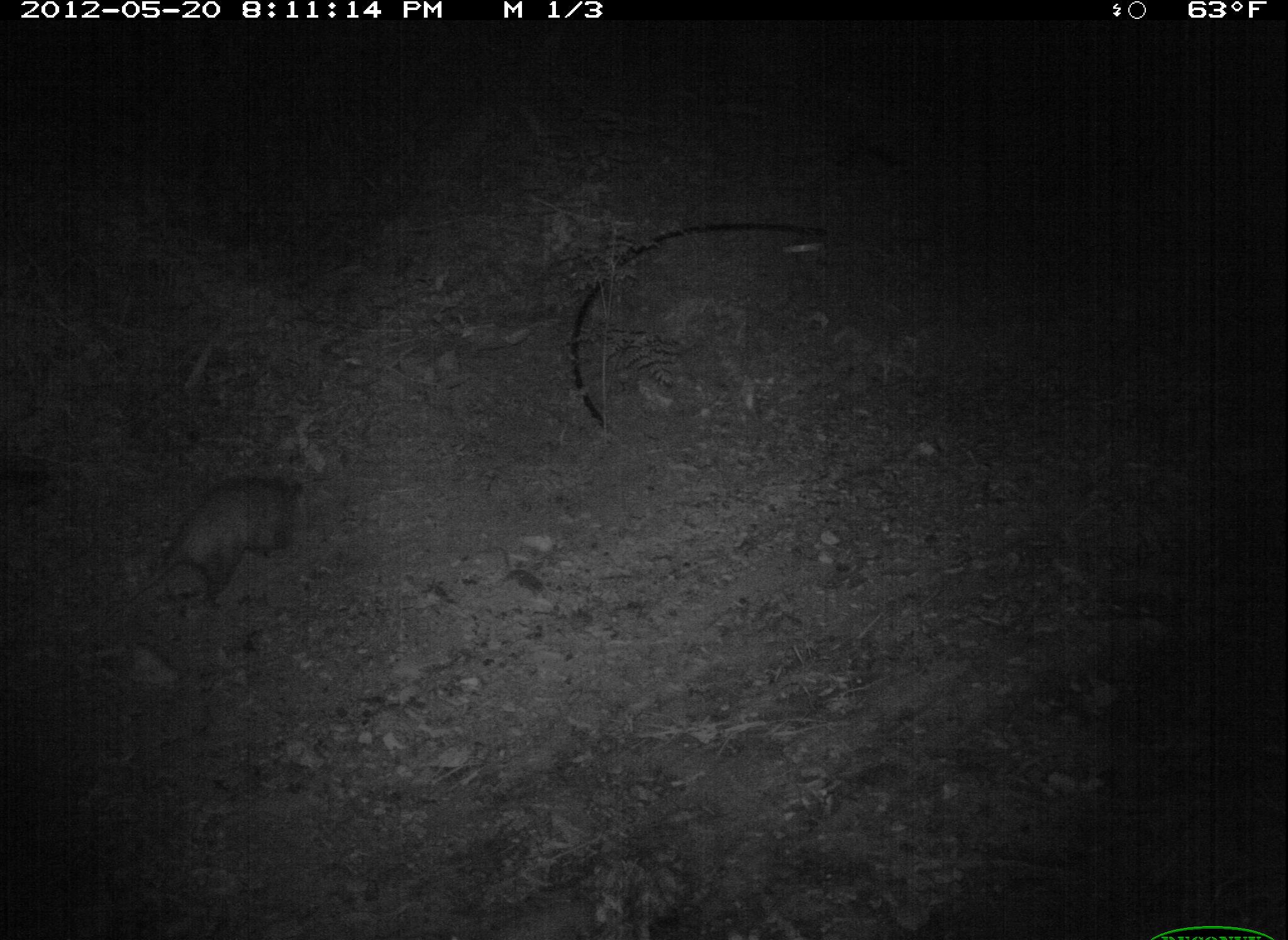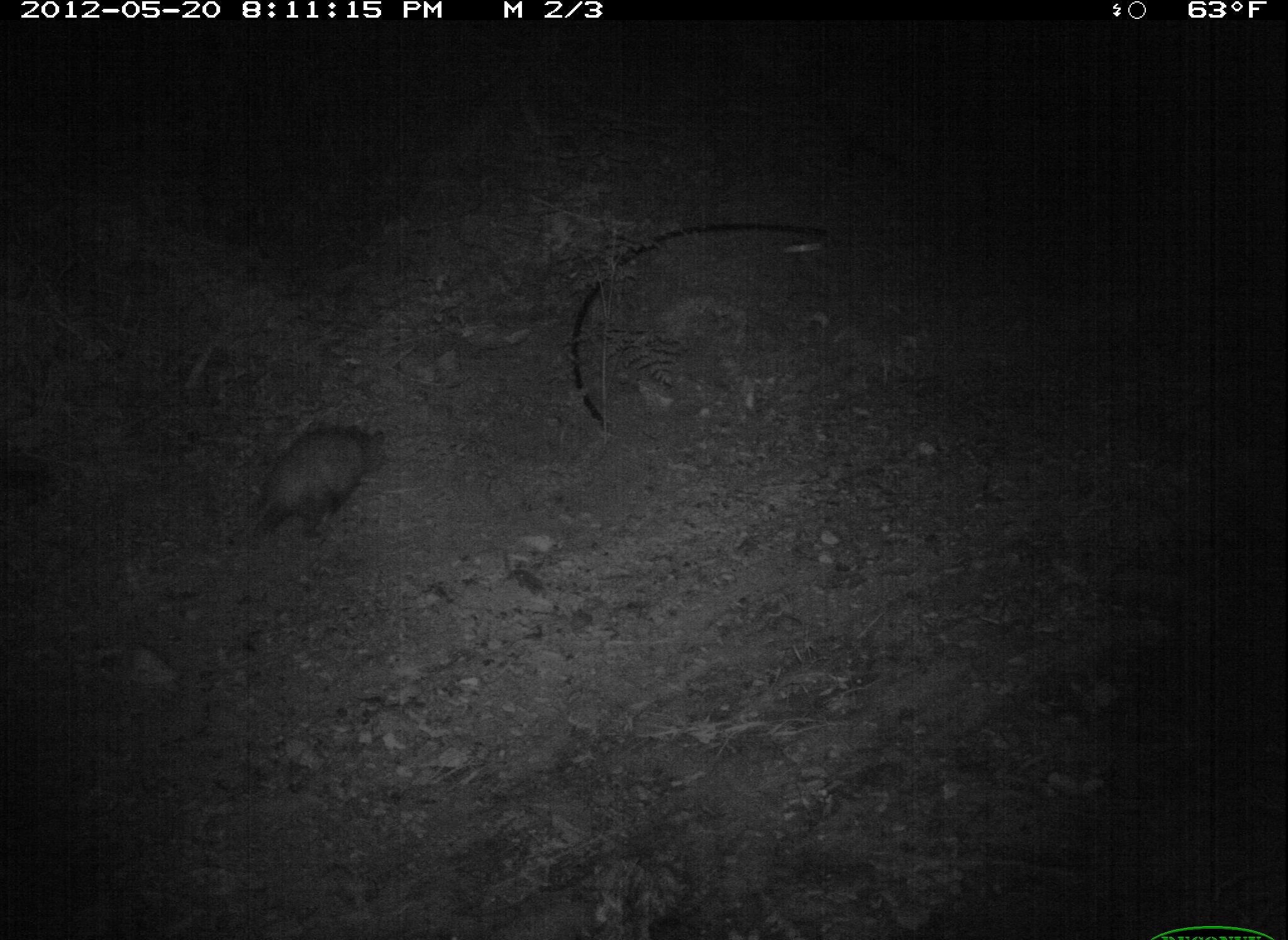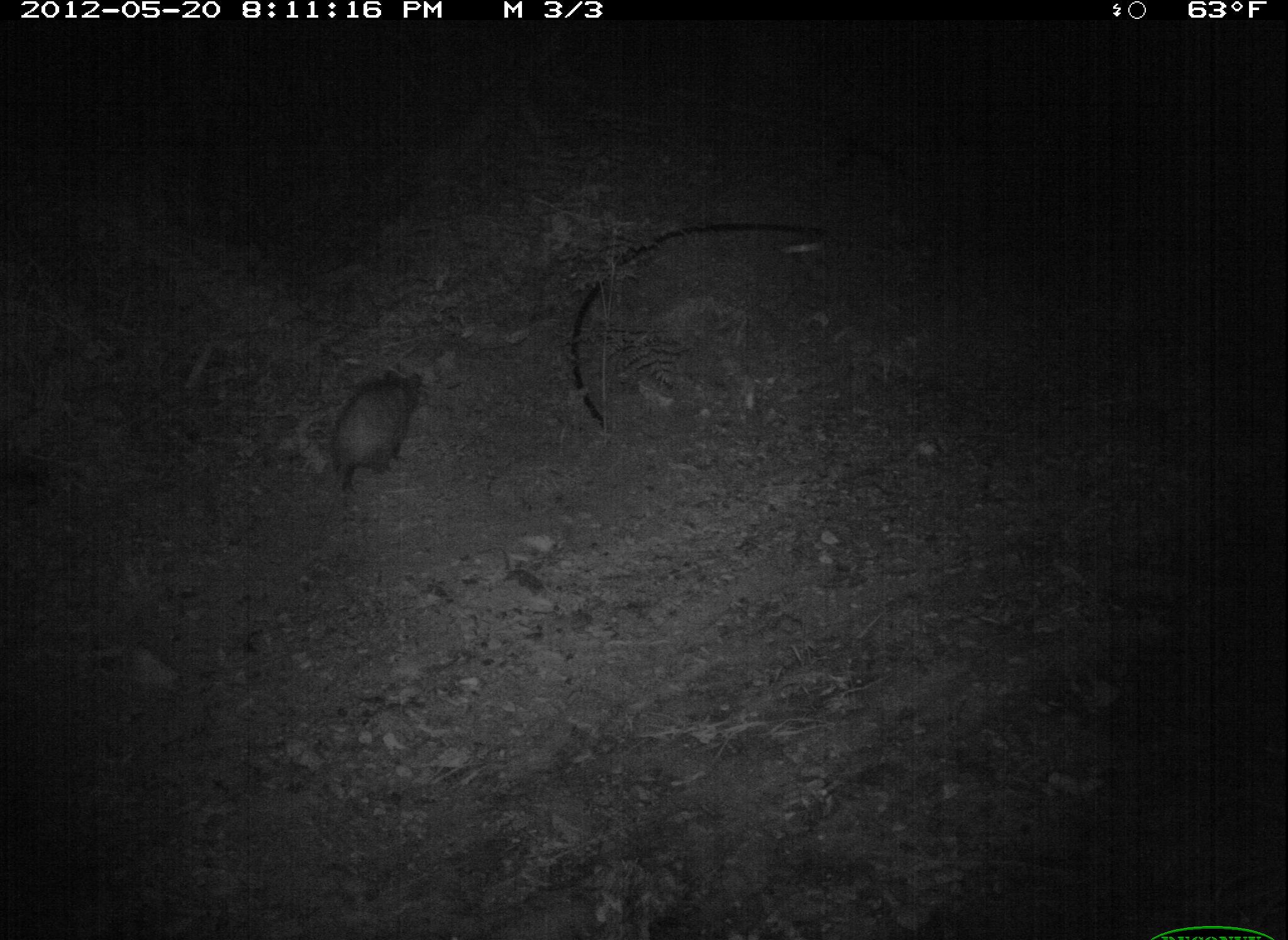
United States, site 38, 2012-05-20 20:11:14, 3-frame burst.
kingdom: Animalia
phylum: Chordata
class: Mammalia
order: Didelphimorphia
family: Didelphidae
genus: Didelphis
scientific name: Didelphis virginiana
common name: virginia opossum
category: opossum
Opossum (virginia opossum) (Didelphis virginiana).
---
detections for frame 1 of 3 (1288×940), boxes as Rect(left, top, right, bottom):
opossum: Rect(151, 461, 330, 601)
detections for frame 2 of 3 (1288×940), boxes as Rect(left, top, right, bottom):
opossum: Rect(201, 416, 394, 551)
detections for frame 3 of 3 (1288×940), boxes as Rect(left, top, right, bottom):
opossum: Rect(317, 364, 443, 491)